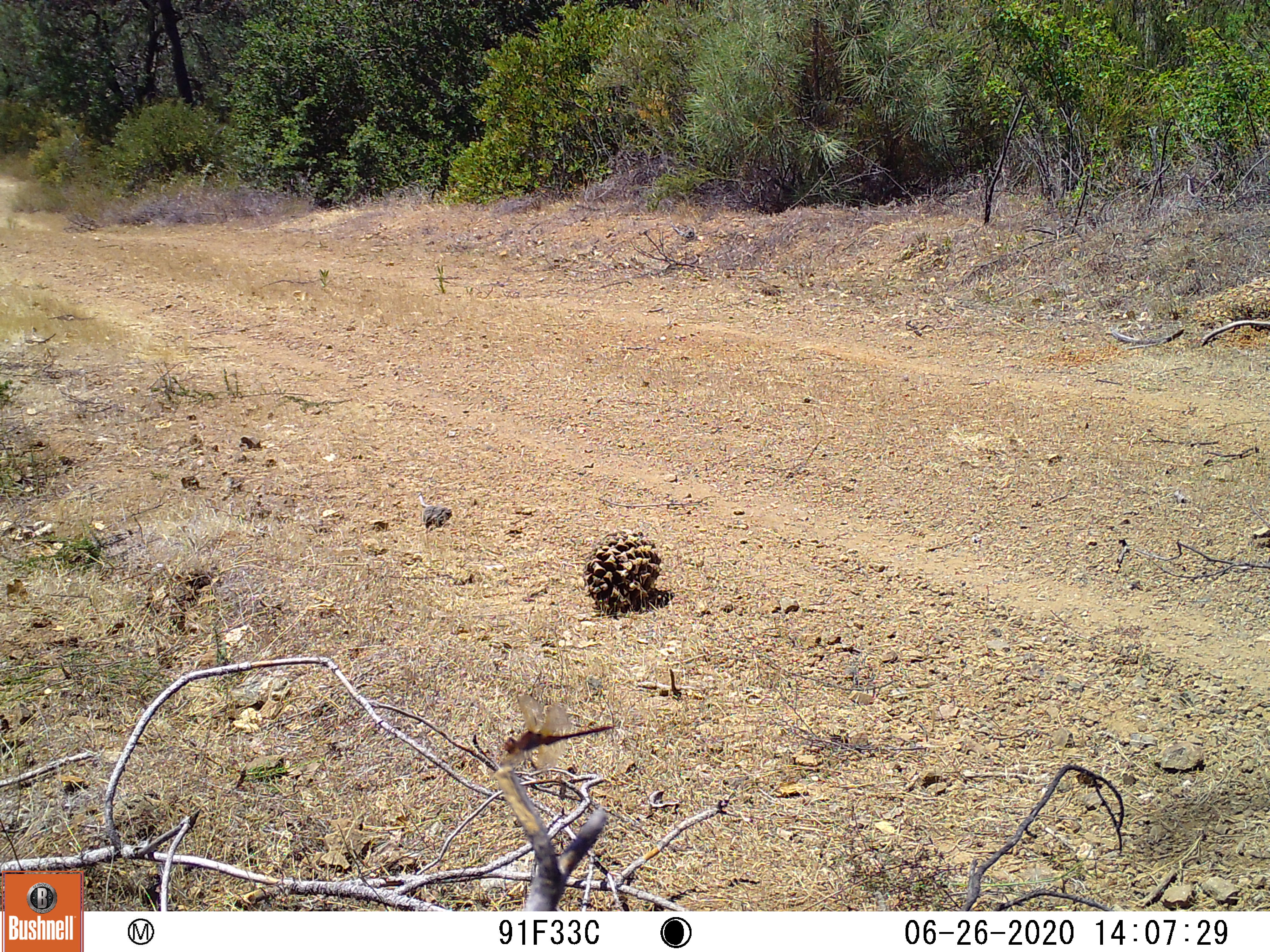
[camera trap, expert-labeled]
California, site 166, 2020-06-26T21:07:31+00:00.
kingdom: Animalia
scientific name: Animalia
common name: invertebrate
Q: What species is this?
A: Invertebrate (Animalia).